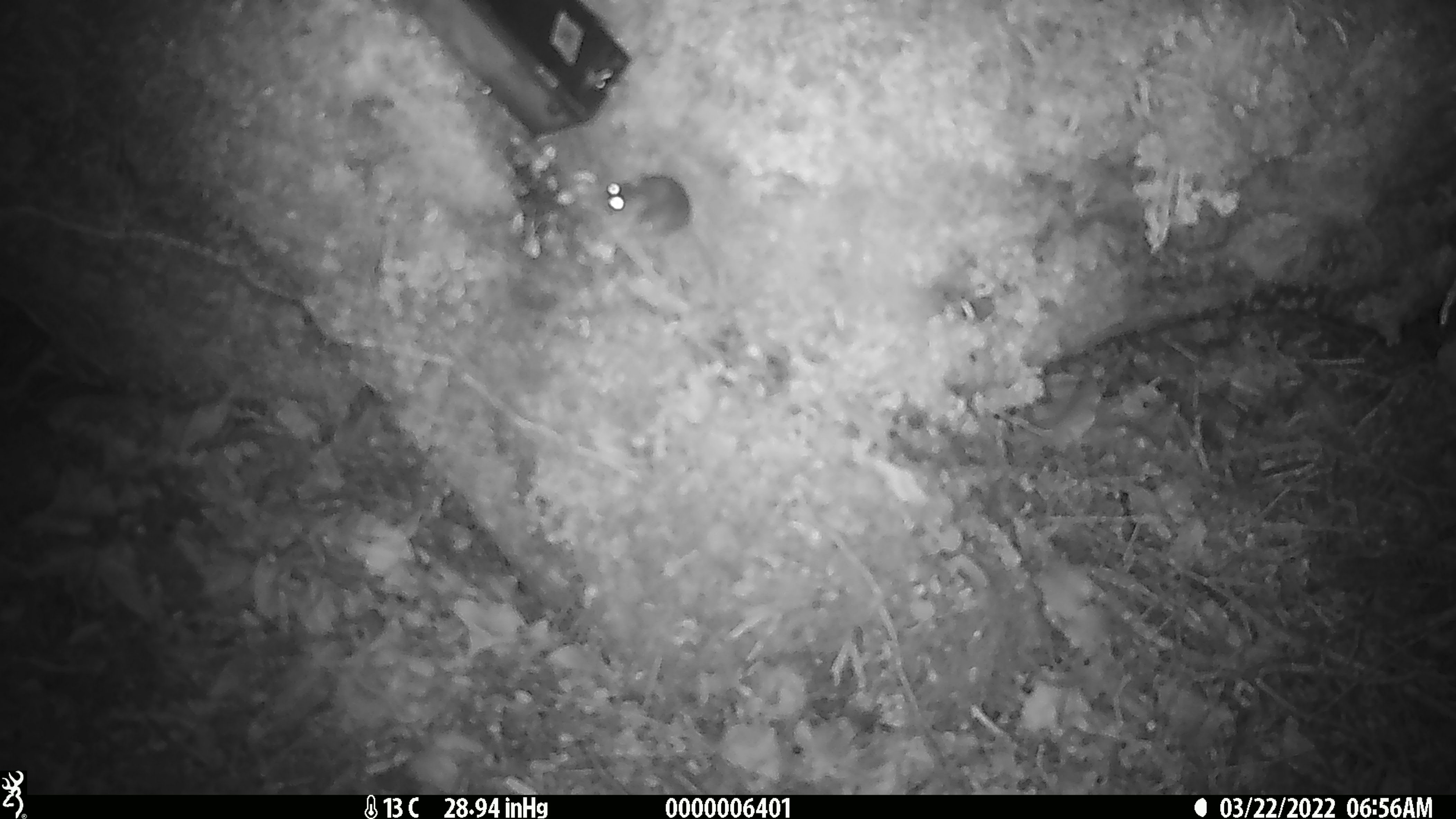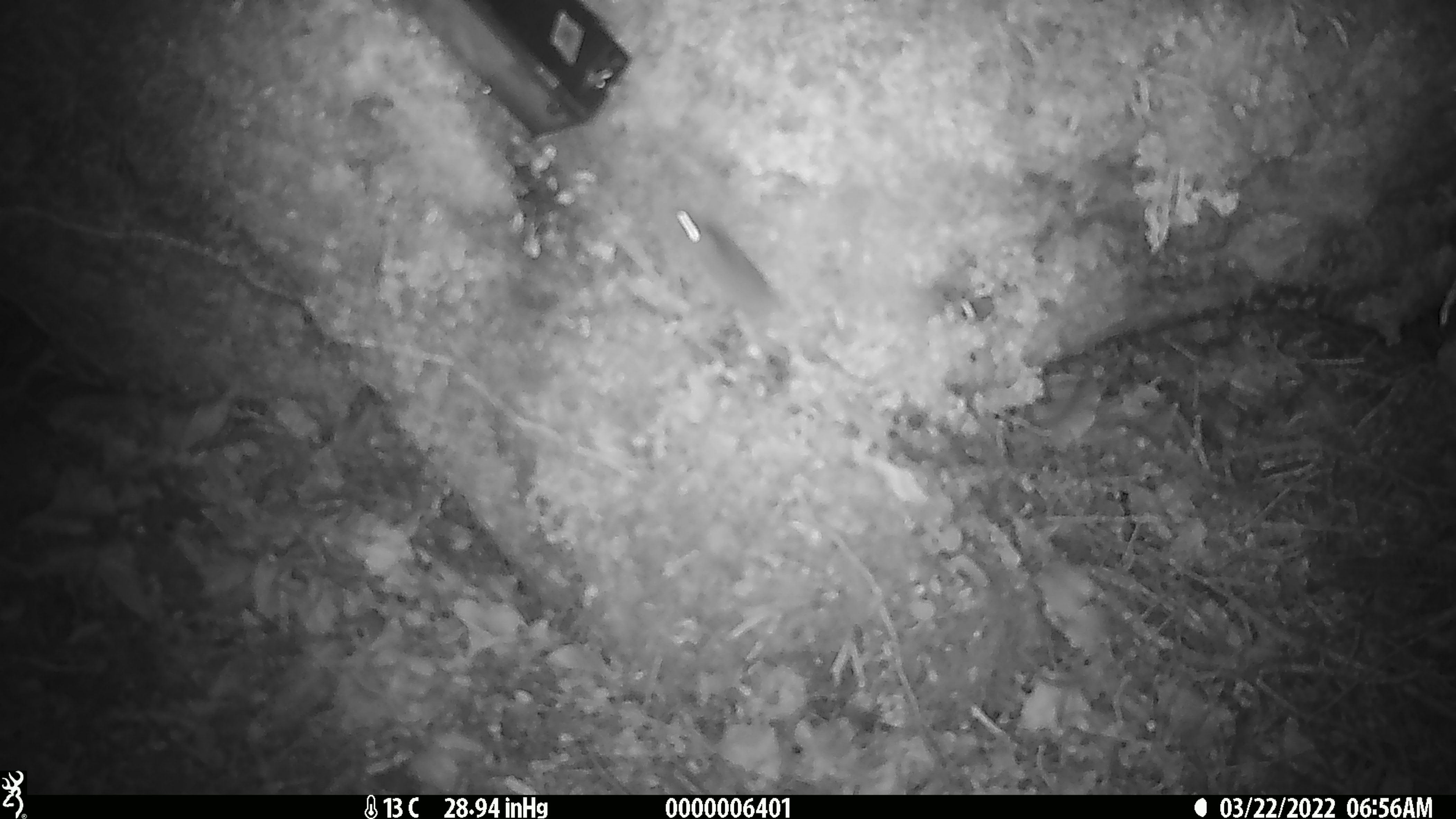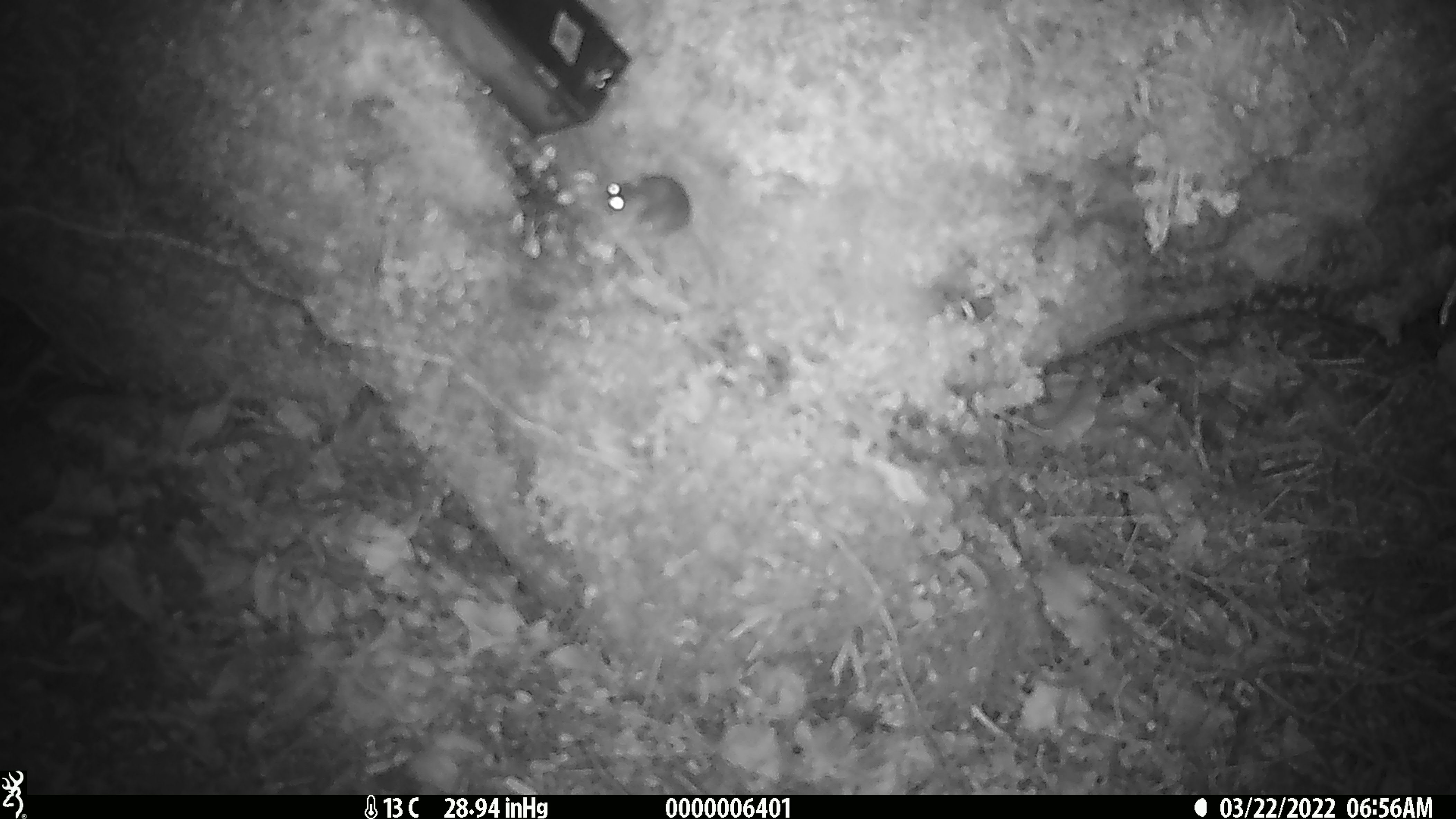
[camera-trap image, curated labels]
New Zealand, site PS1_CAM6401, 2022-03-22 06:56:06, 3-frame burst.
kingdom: Animalia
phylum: Chordata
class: Mammalia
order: Rodentia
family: Muridae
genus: Mus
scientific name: Mus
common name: mouse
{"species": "mouse (Mus)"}